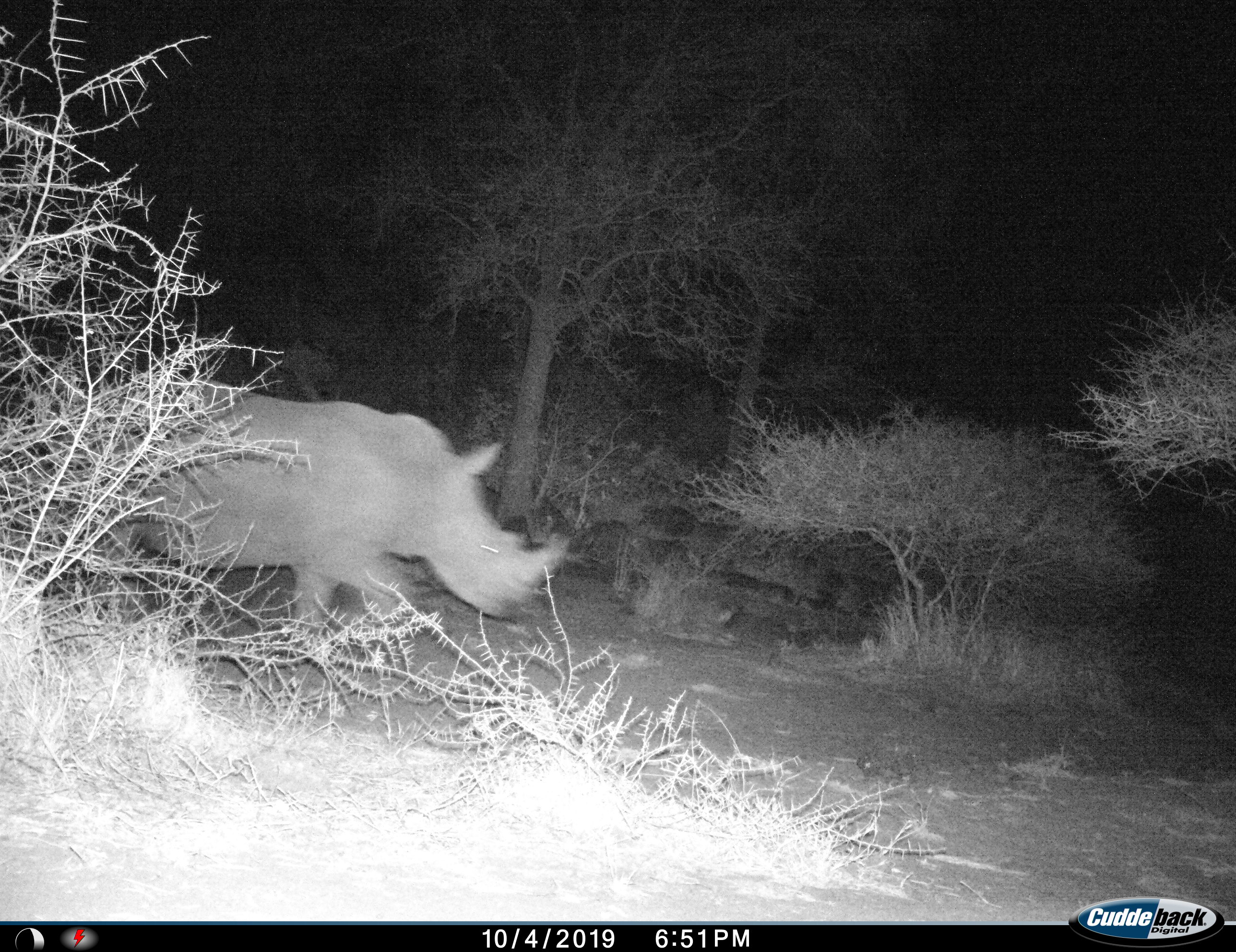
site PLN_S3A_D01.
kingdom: Animalia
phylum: Chordata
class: Mammalia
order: Perissodactyla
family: Rhinocerotidae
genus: Ceratotherium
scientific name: Ceratotherium simum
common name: white rhinoceros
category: rhinoceroswhite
Rhinoceroswhite (white rhinoceros) (Ceratotherium simum), count 1. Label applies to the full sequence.